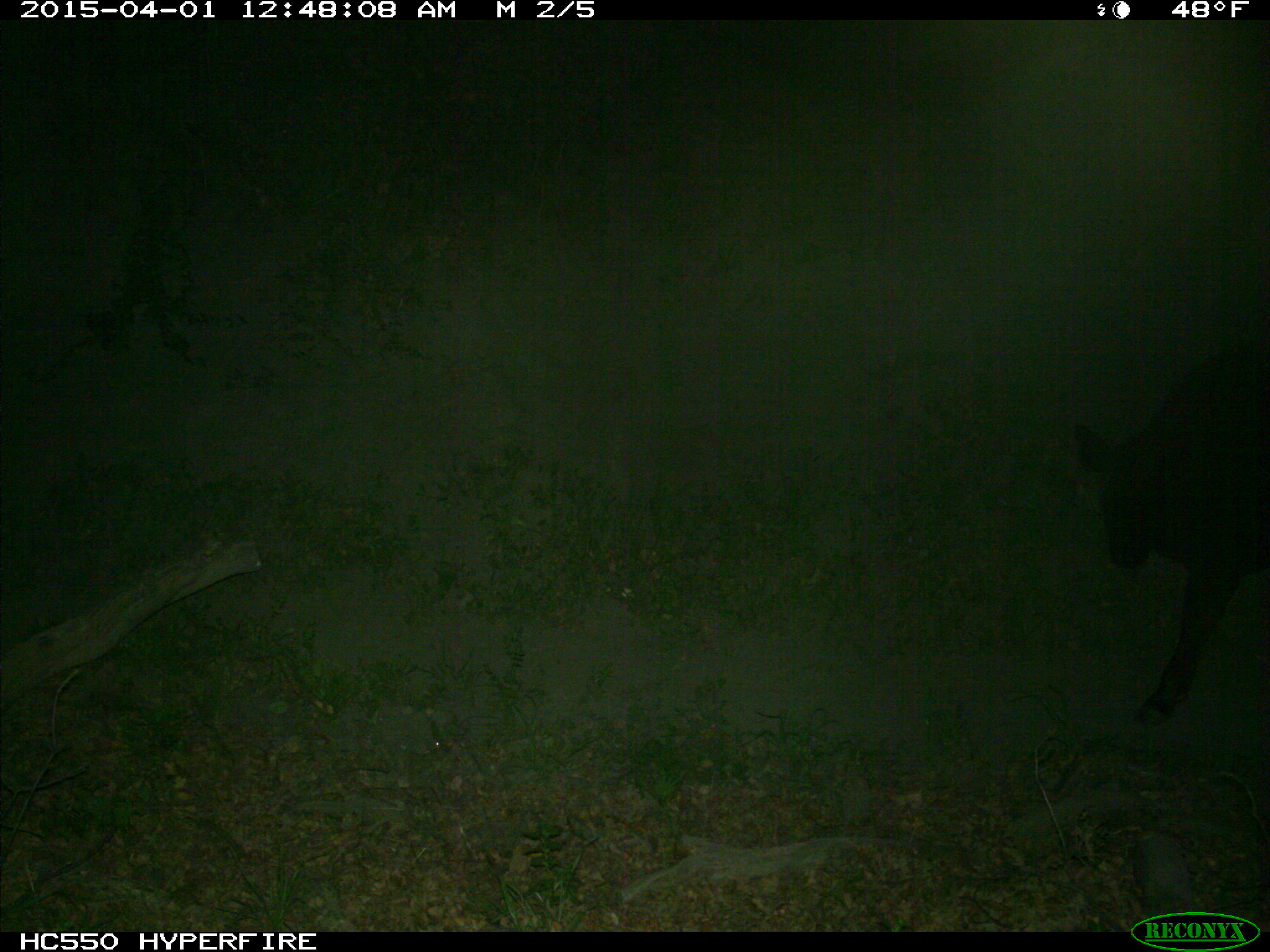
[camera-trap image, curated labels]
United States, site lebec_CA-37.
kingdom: Animalia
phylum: Chordata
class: Mammalia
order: Artiodactyla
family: Bovidae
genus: Bos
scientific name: Bos taurus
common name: domestic cow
Bos taurus (domestic cow).